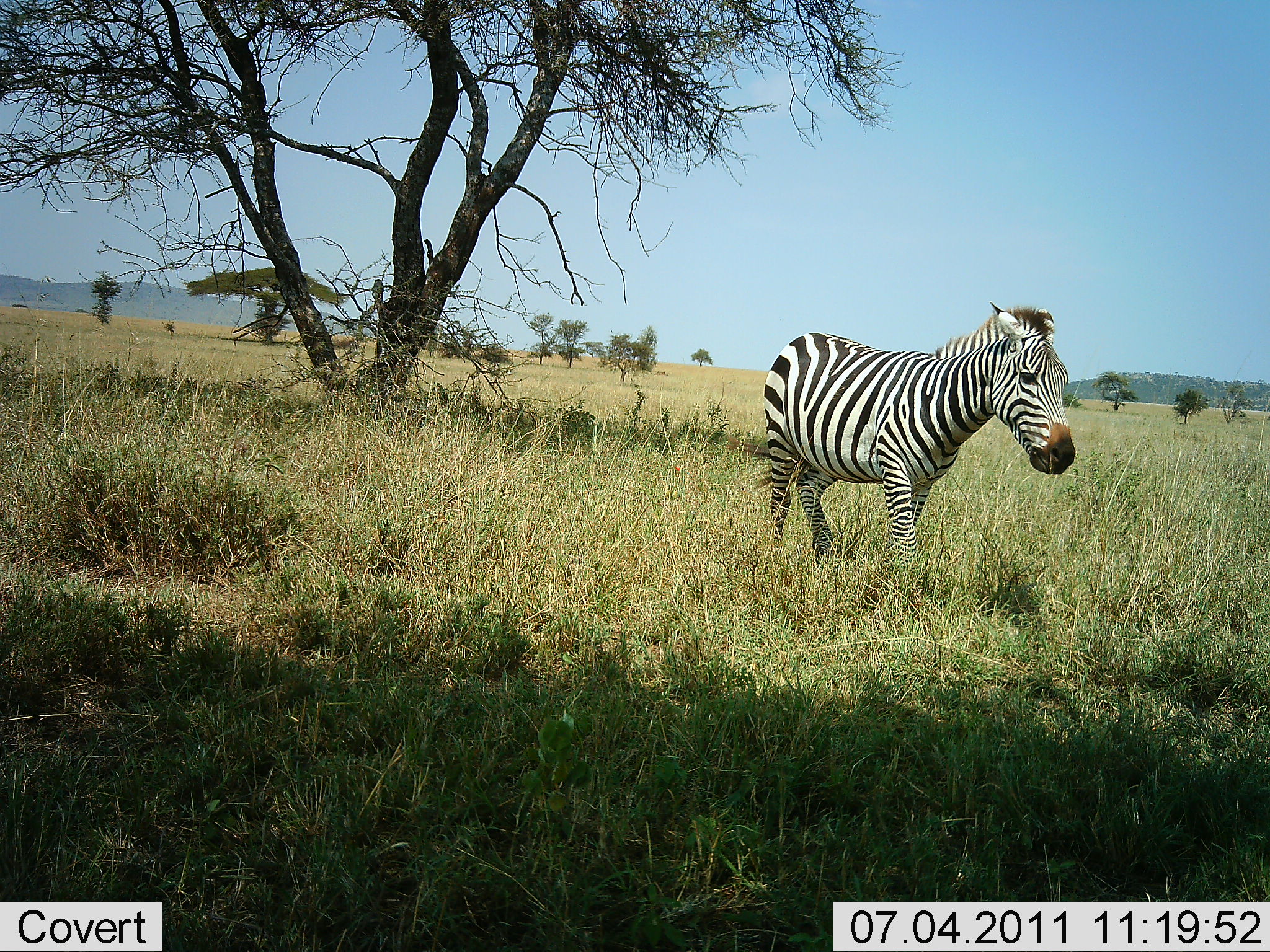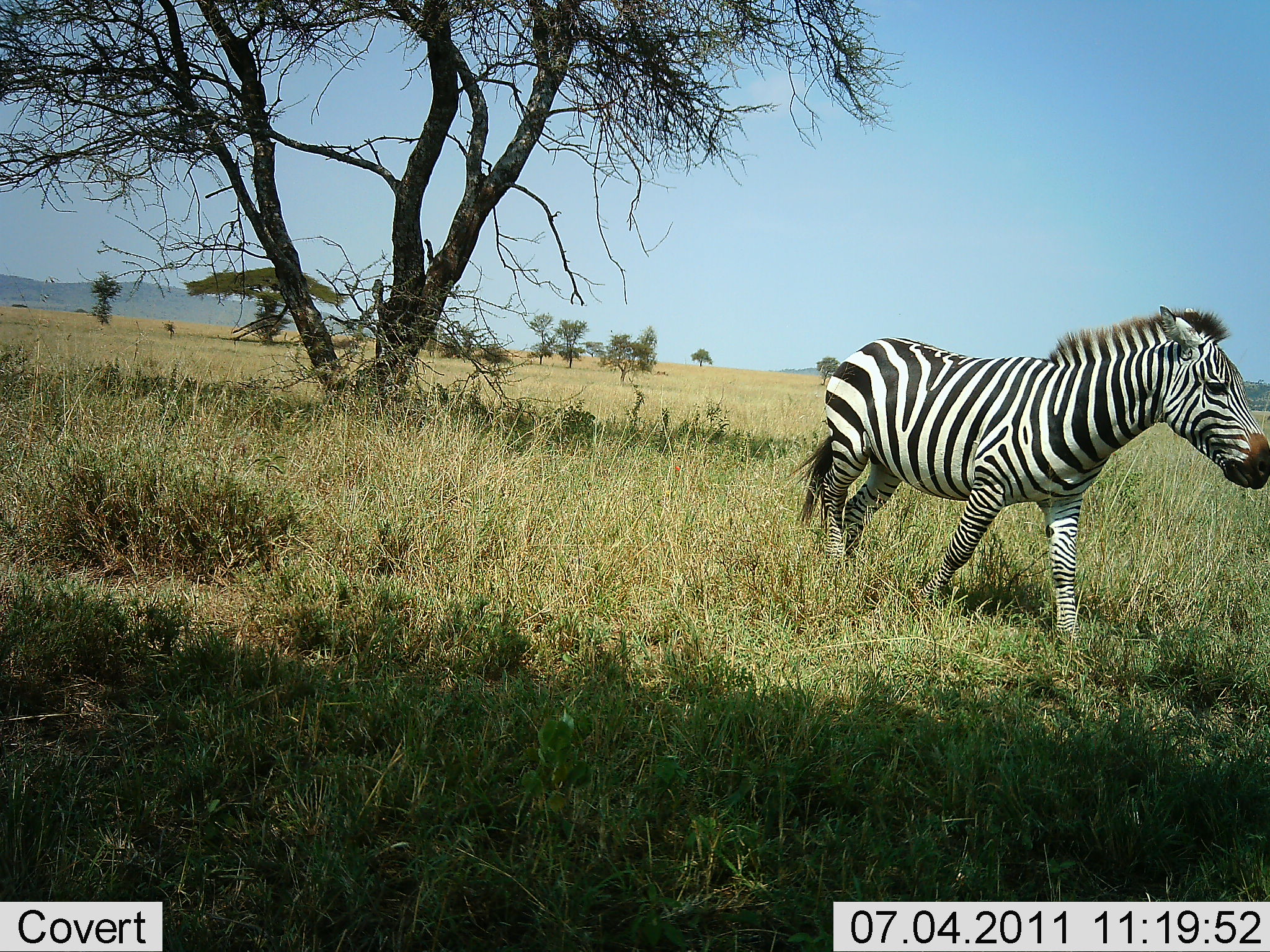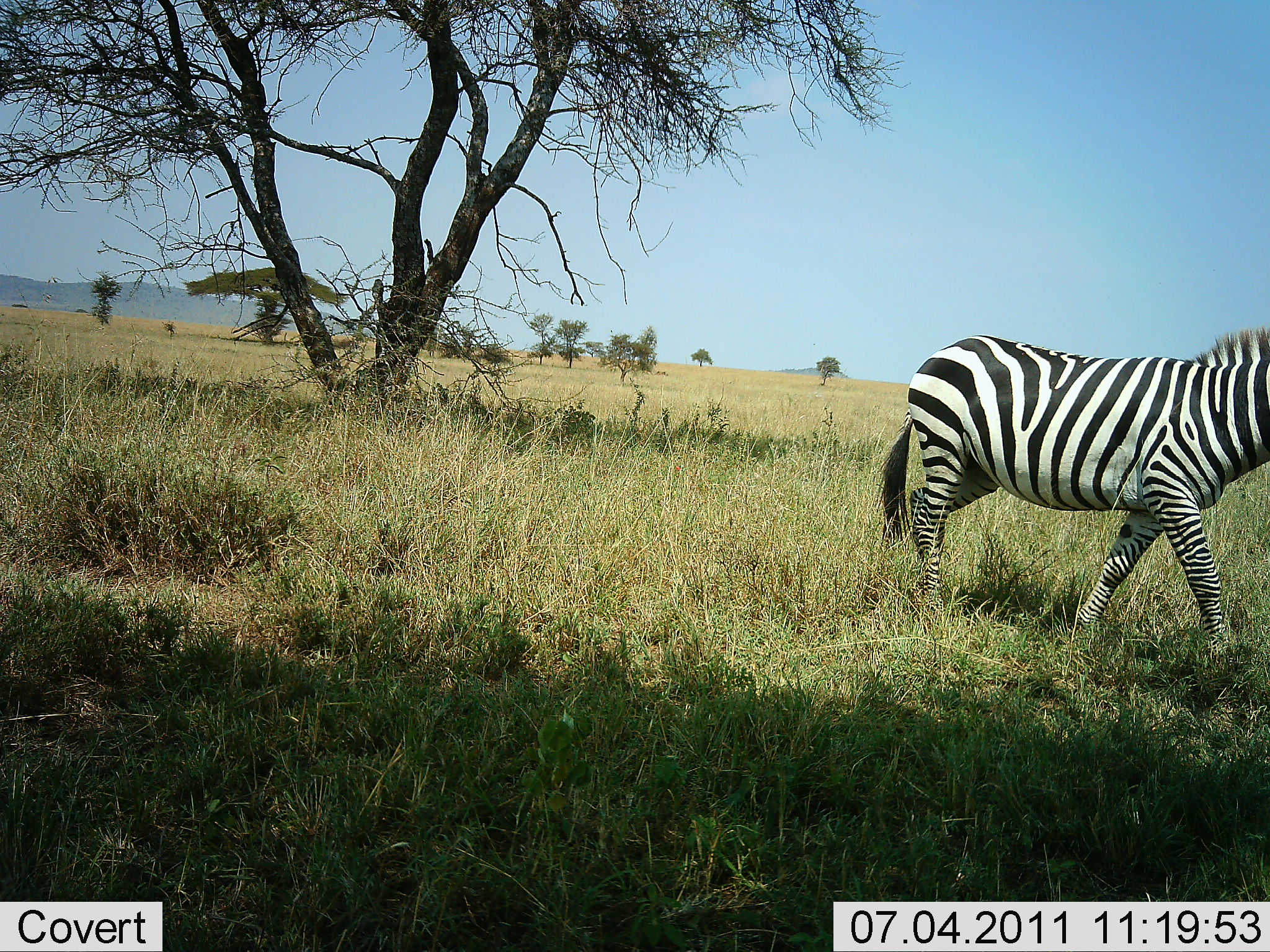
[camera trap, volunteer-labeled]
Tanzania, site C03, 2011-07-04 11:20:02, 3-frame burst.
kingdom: Animalia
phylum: Chordata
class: Mammalia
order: Perissodactyla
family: Equidae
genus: Equus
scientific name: Equus quagga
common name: plains zebra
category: zebra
Zebra (plains zebra) (Equus quagga), count 1. Behavior (volunteer vote fractions): standing 0%, resting 0%, moving 100%, interacting 0%. Young present (vote fraction): 0%. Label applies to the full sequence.